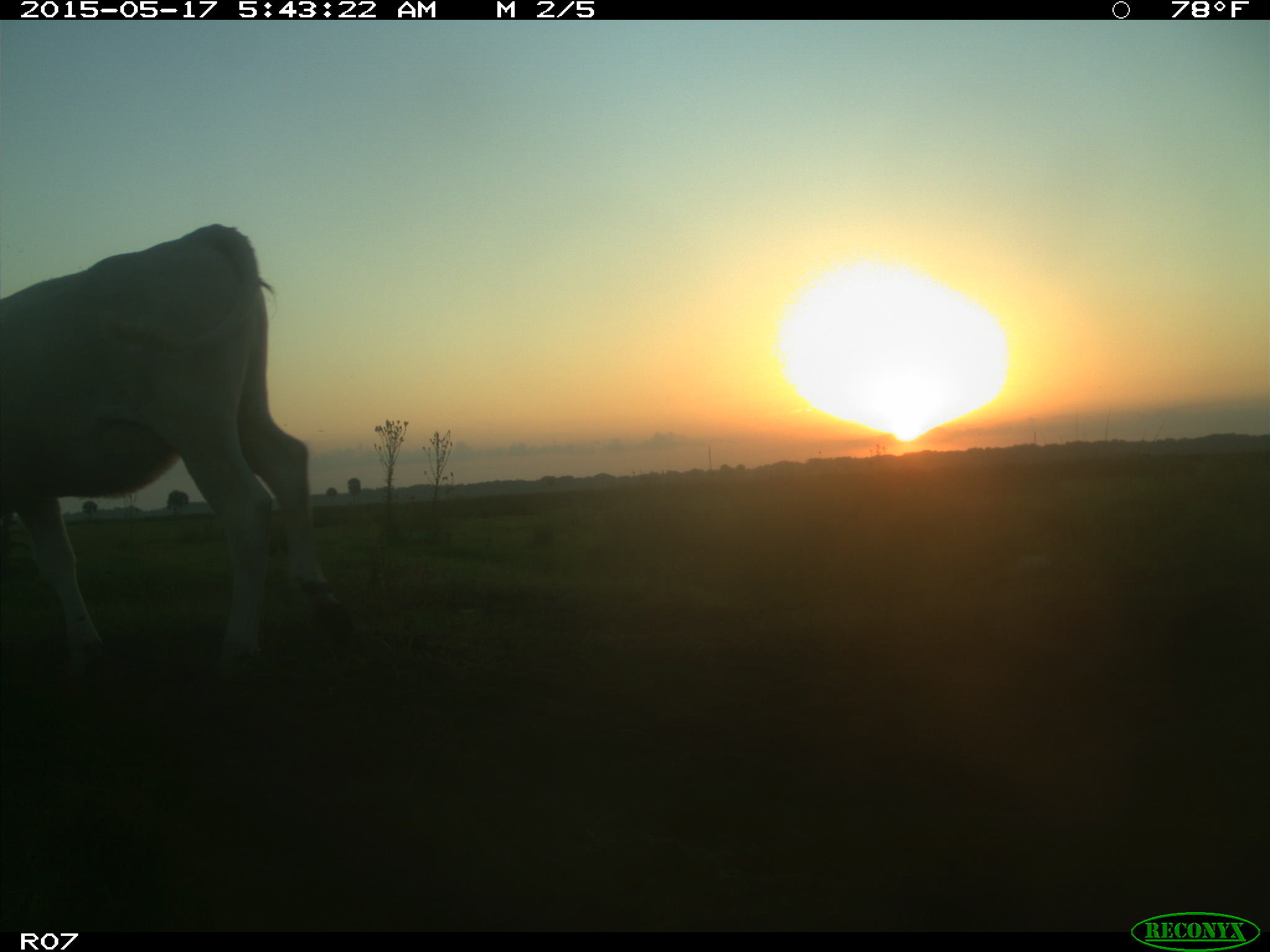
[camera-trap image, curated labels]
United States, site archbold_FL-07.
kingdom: Animalia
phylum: Chordata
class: Mammalia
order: Artiodactyla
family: Bovidae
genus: Bos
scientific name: Bos taurus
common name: domestic cow